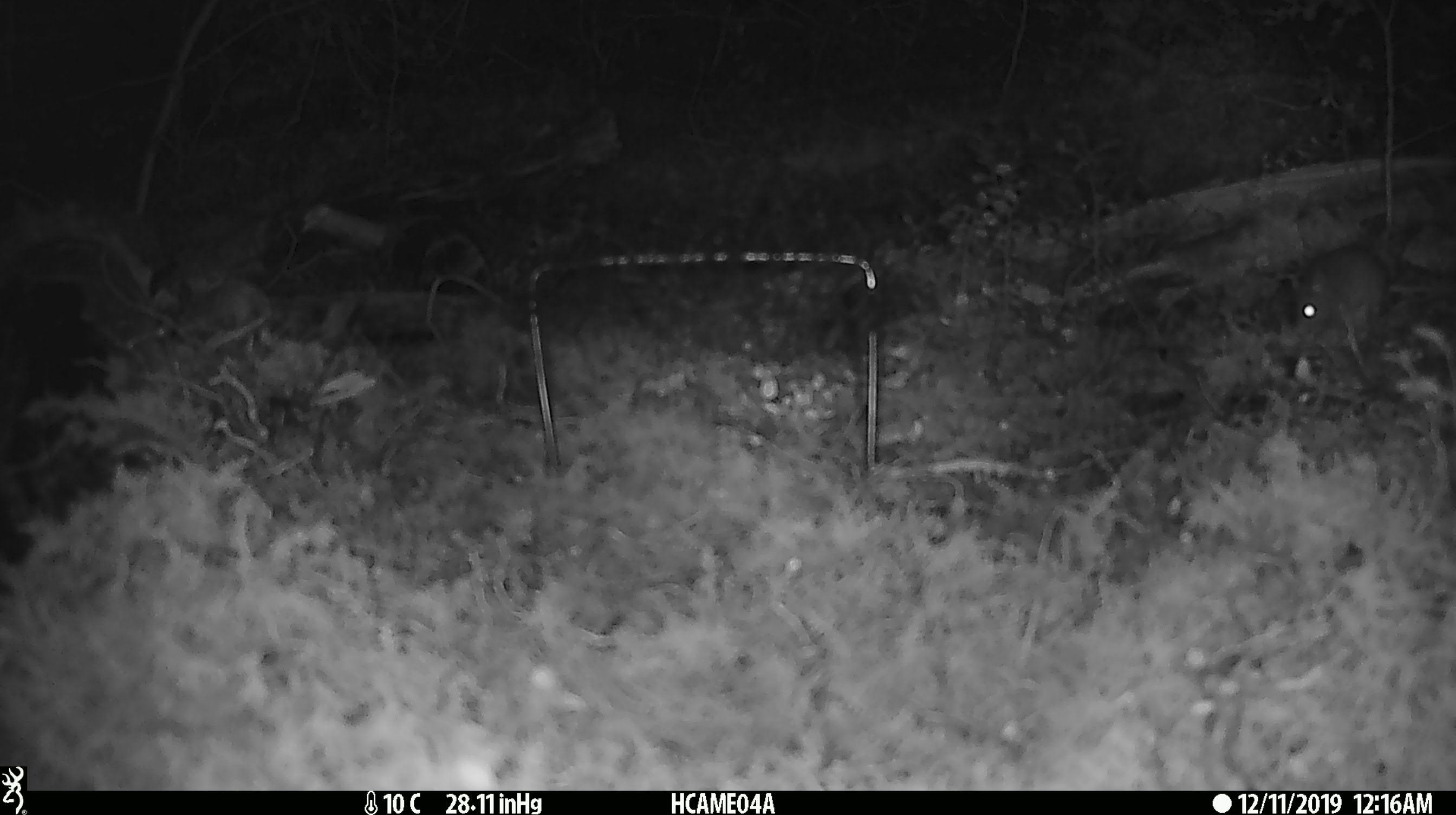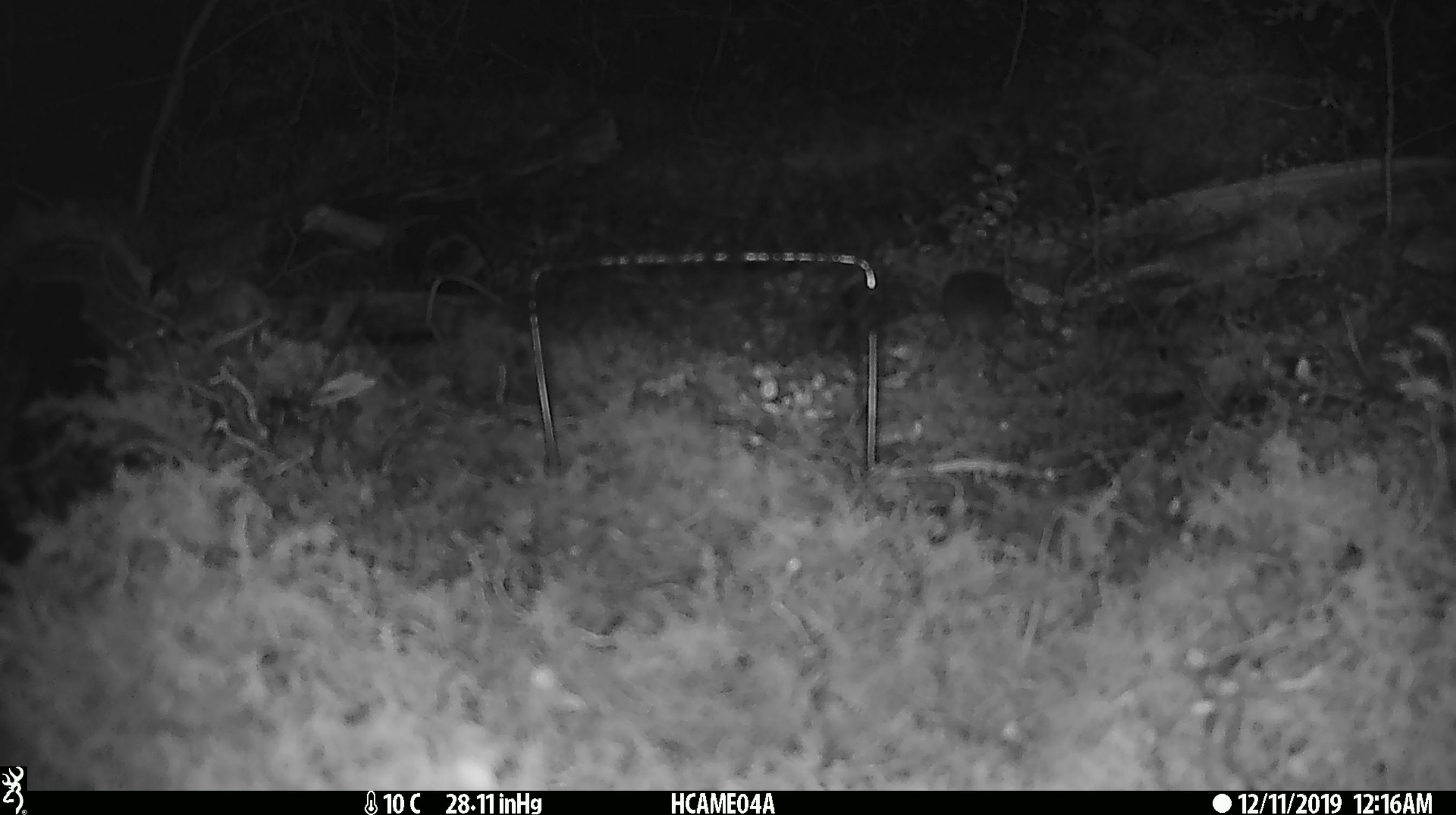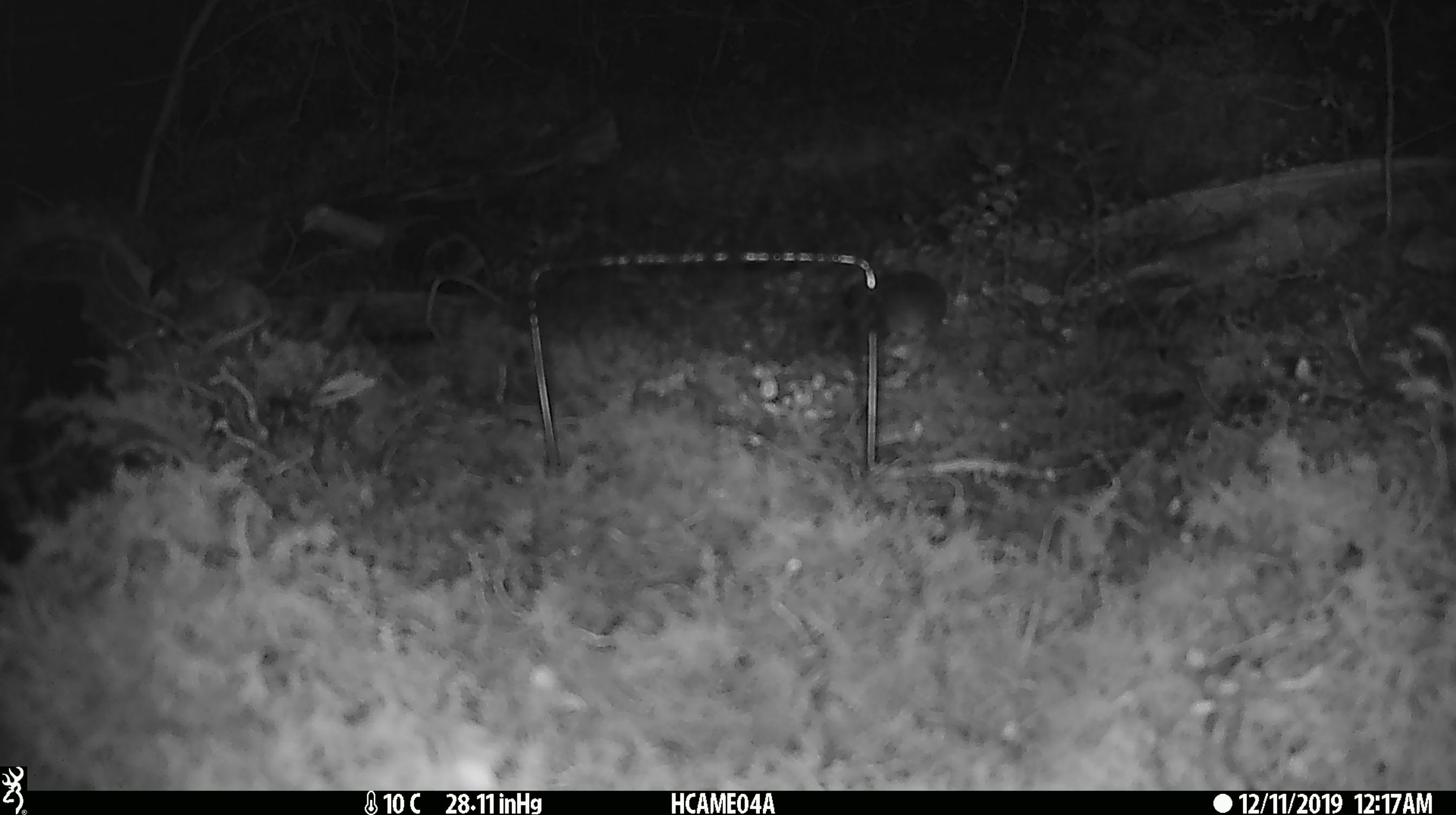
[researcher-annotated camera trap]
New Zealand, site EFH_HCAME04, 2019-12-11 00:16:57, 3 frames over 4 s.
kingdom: Animalia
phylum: Chordata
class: Mammalia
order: Rodentia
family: Muridae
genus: Mus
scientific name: Mus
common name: mouse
Mouse (Mus).